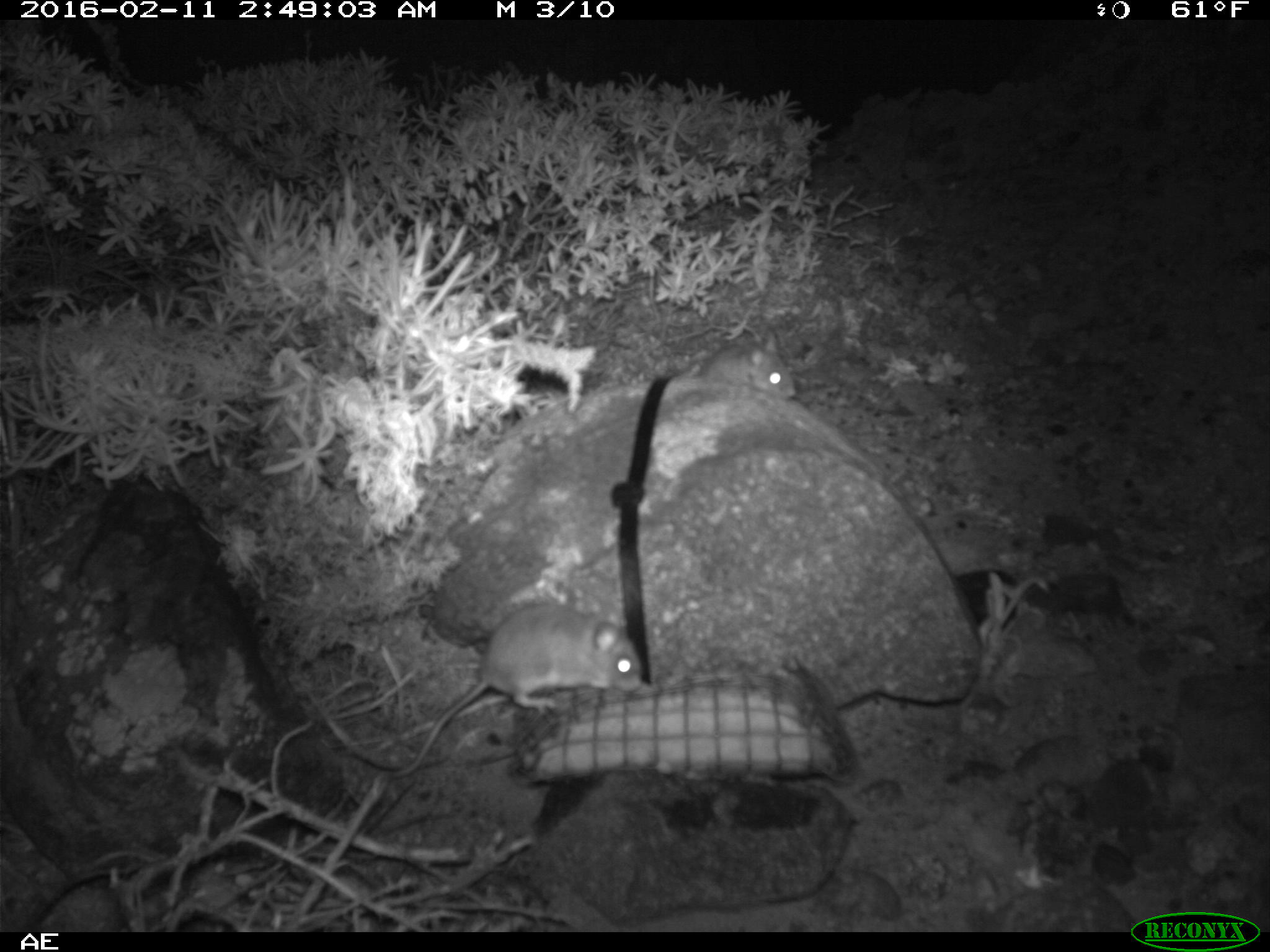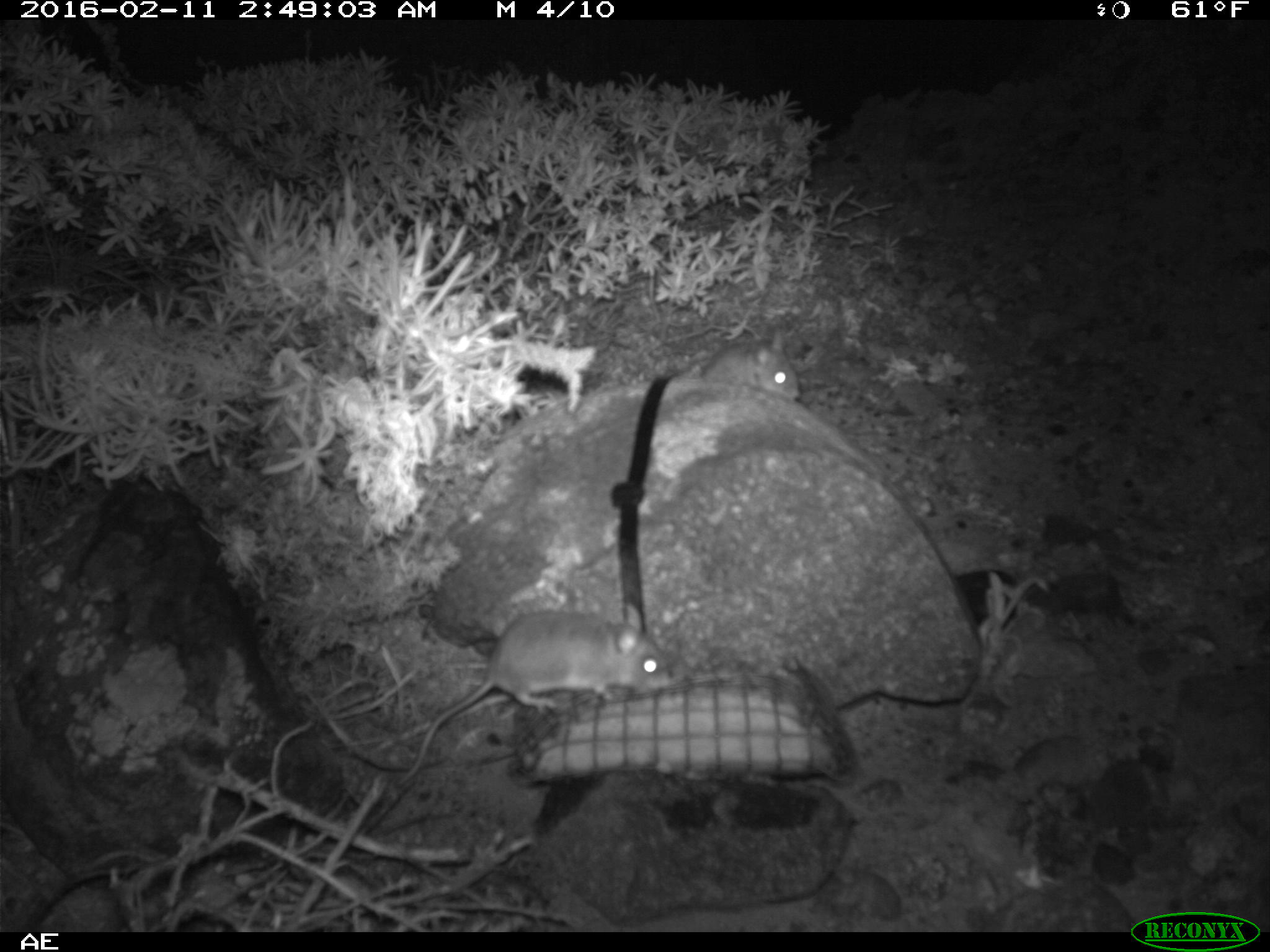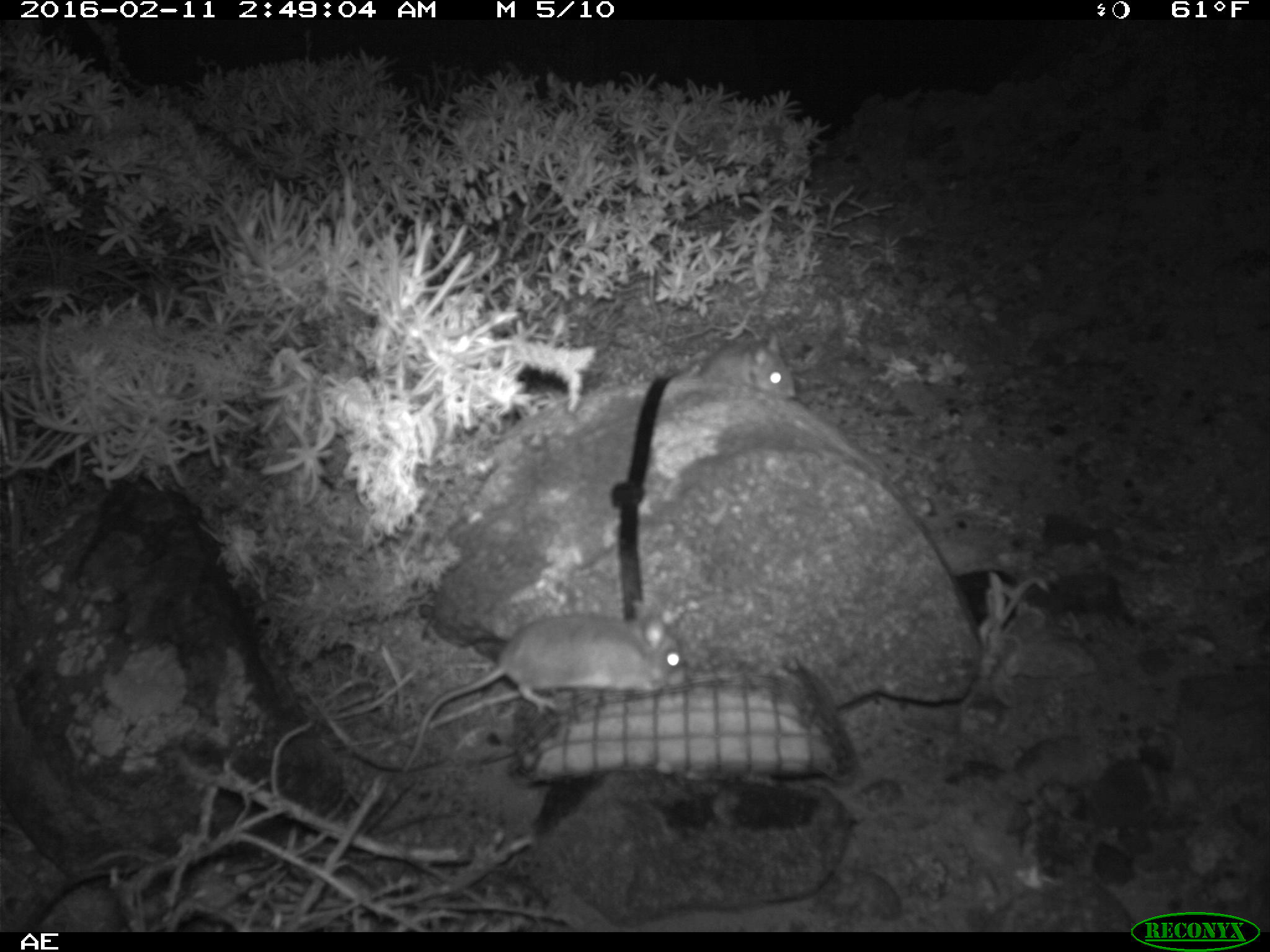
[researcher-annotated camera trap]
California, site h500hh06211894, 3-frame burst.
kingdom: Animalia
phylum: Chordata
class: Mammalia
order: Rodentia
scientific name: Rodentia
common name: rodent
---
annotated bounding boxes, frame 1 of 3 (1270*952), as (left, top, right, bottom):
rodent: (386, 604, 641, 779); (693, 330, 798, 399)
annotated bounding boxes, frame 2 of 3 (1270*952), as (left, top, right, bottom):
rodent: (391, 601, 668, 786); (699, 327, 799, 400)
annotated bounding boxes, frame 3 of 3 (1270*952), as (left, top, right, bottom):
rodent: (396, 610, 680, 774); (695, 330, 796, 400)